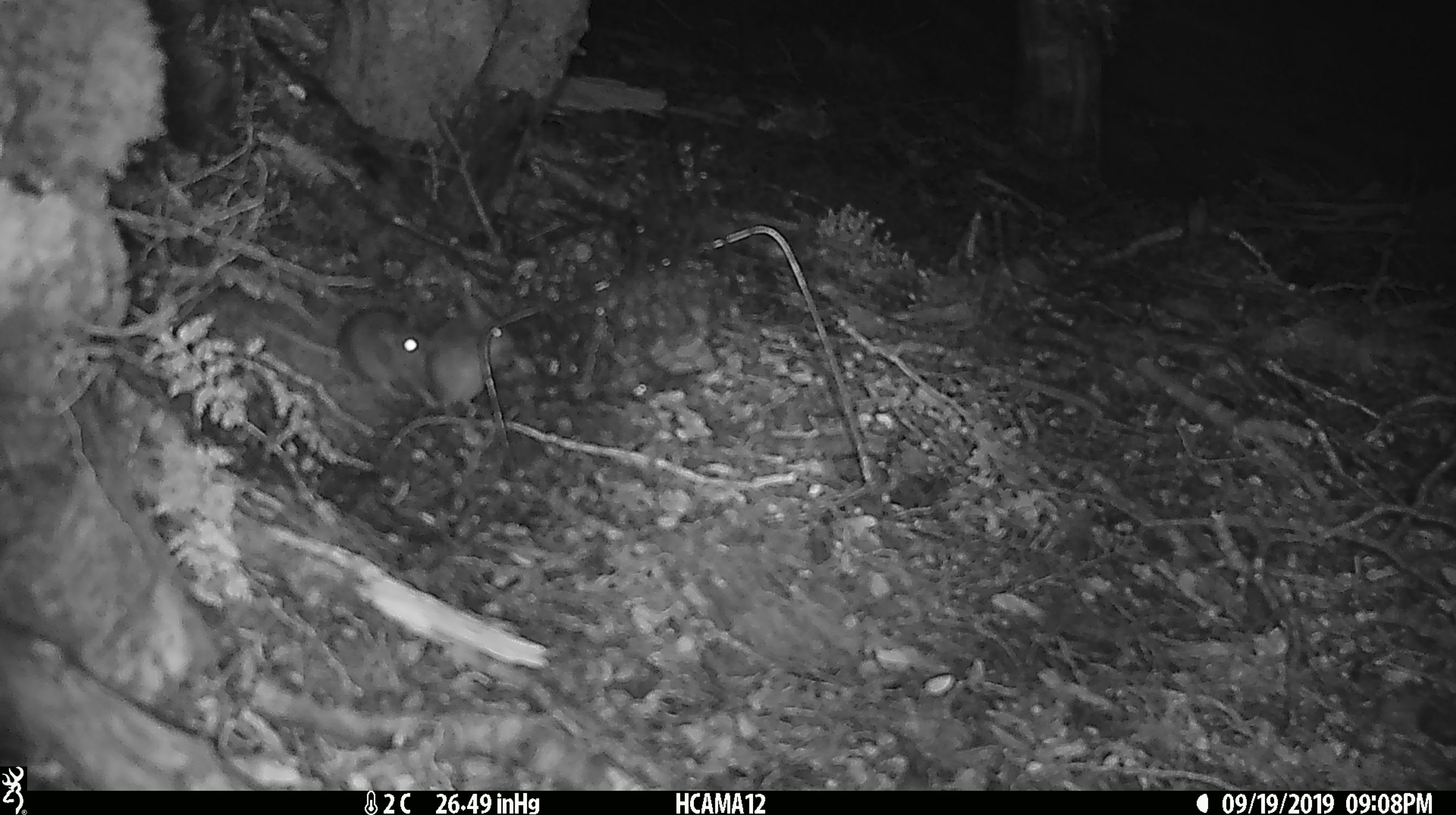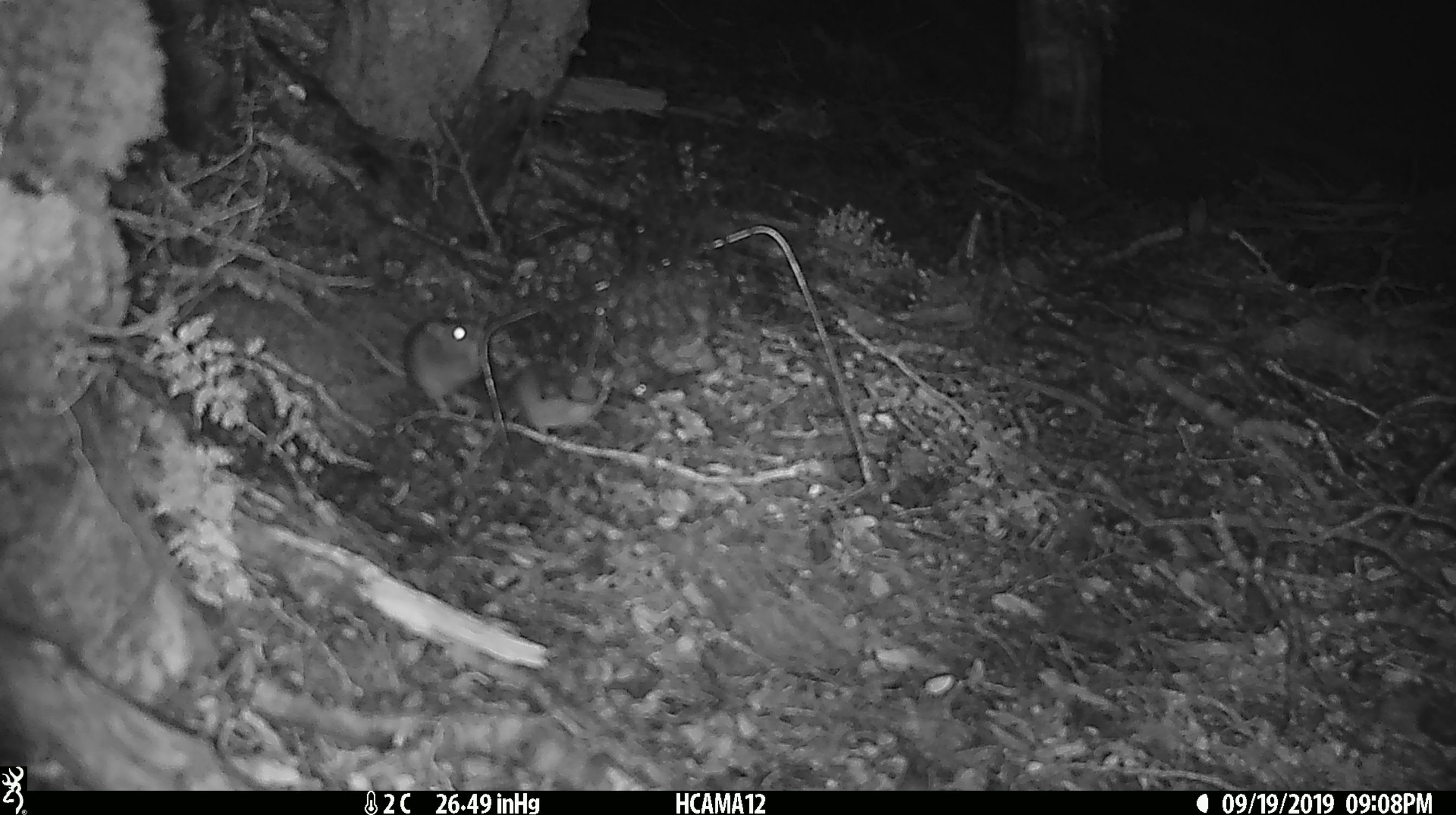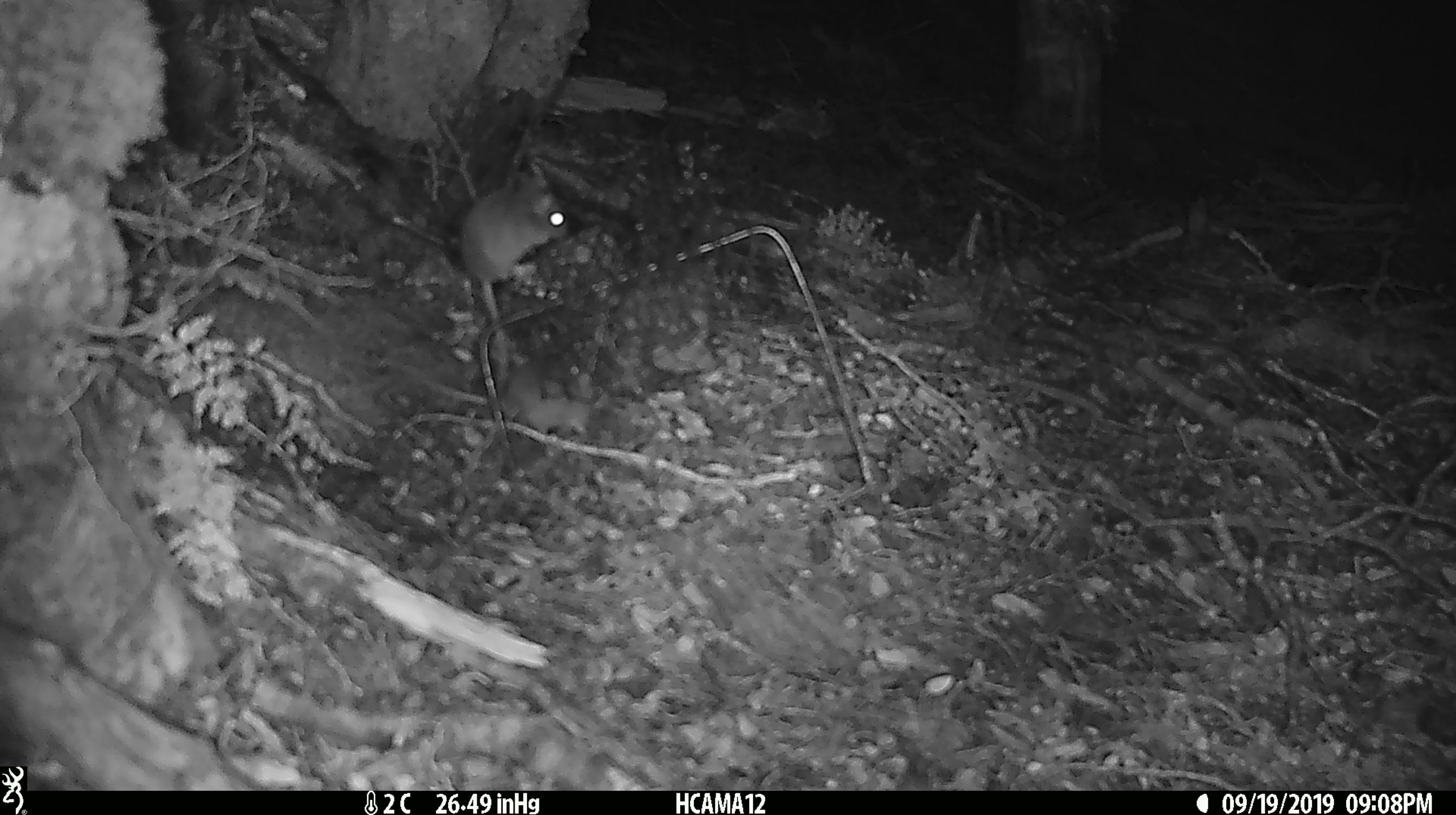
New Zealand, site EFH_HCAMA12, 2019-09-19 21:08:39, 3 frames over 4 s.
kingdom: Animalia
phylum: Chordata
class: Mammalia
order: Rodentia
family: Muridae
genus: Mus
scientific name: Mus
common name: mouse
Mouse (Mus).